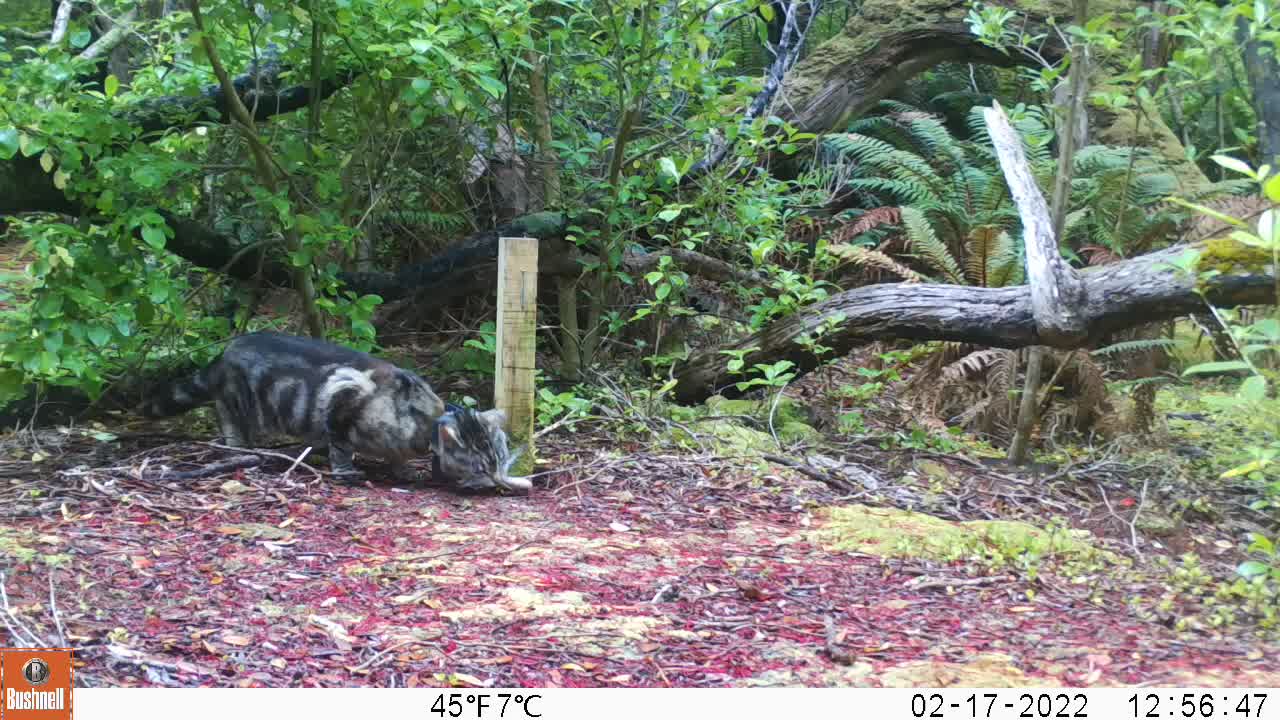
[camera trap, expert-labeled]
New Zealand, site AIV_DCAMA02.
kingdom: Animalia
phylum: Chordata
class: Mammalia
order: Carnivora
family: Felidae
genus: Felis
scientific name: Felis catus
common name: domestic cat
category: cat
Cat (domestic cat) (Felis catus).